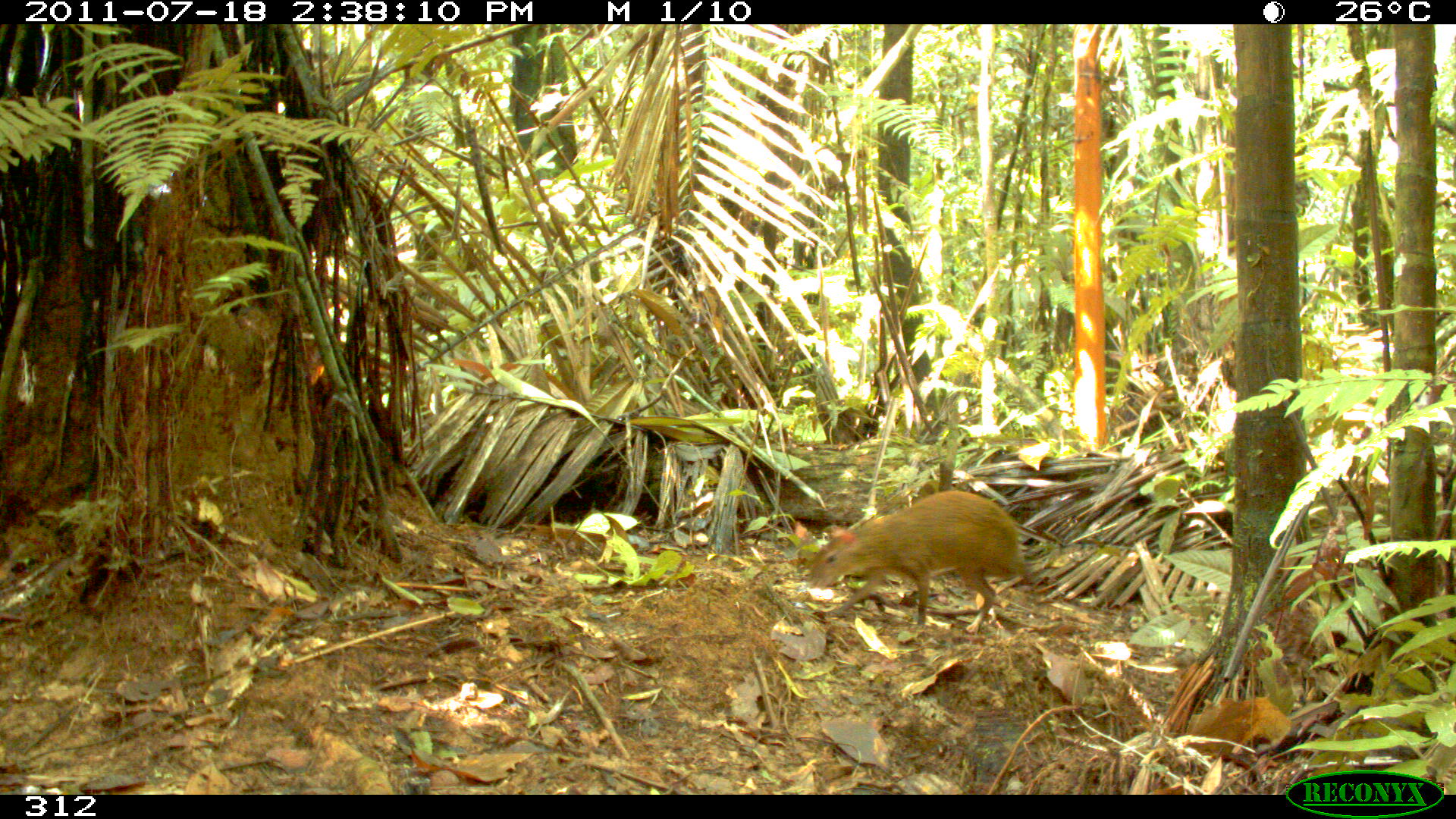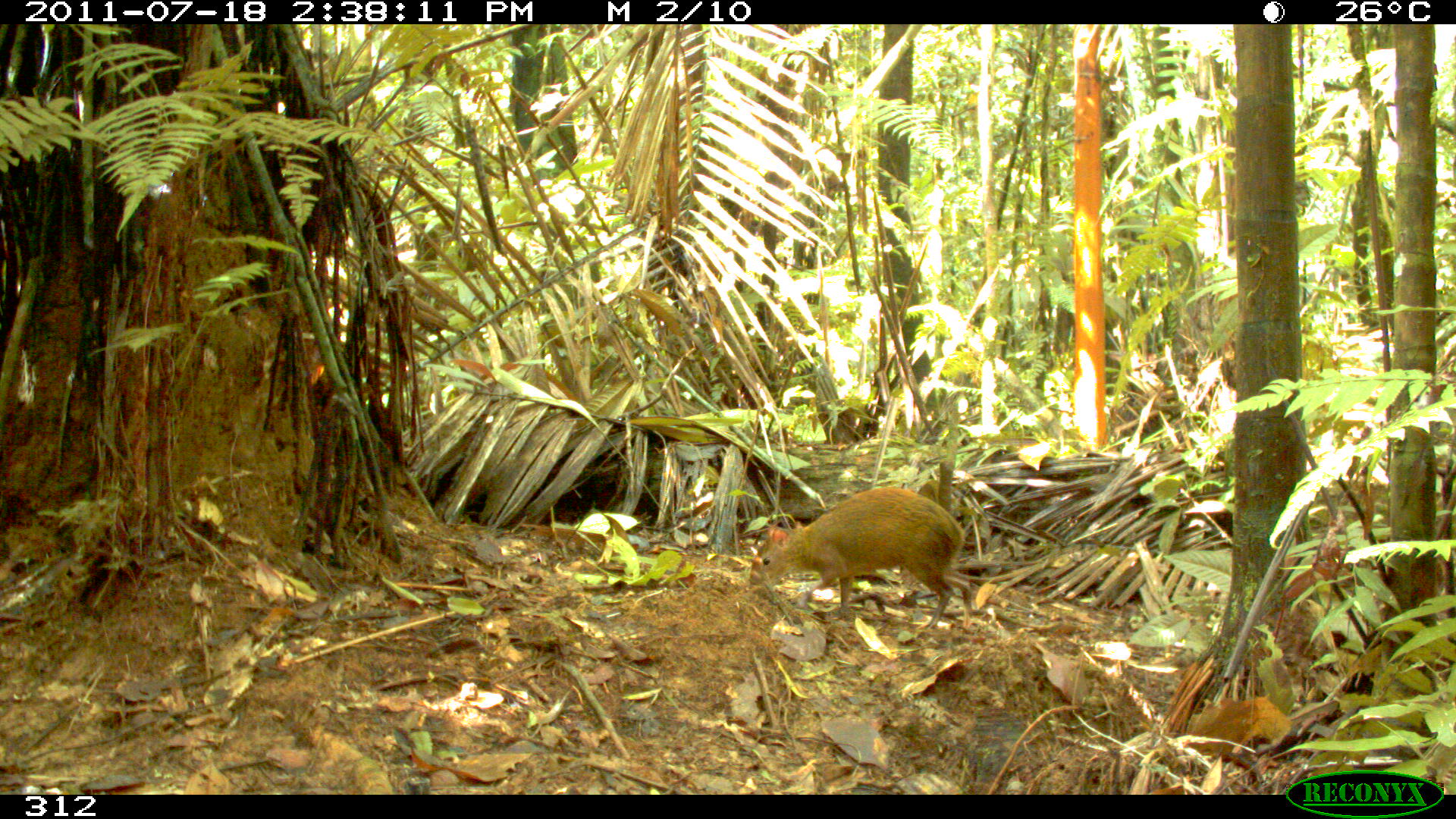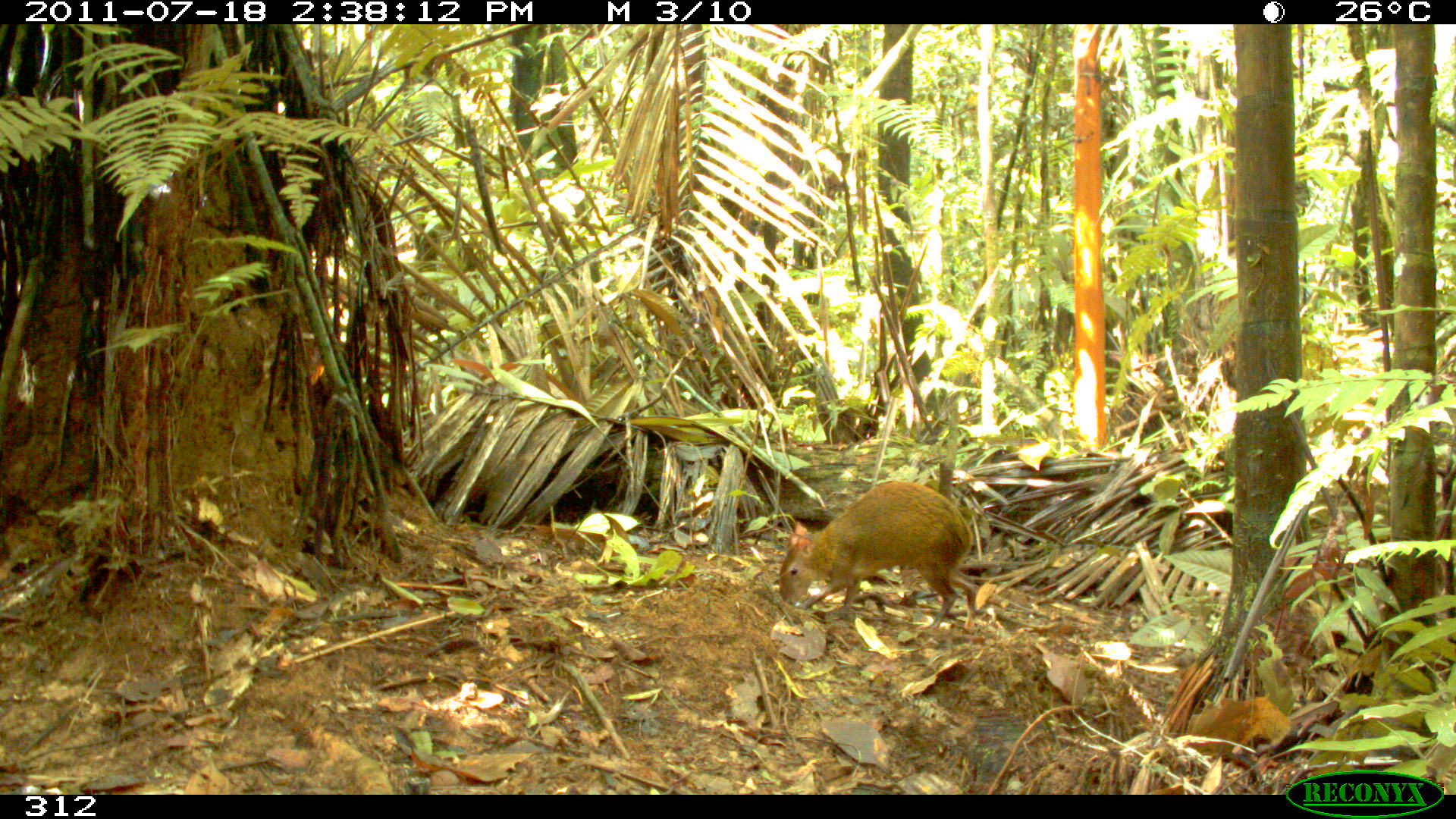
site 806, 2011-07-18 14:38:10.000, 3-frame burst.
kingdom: Animalia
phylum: Chordata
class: Mammalia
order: Rodentia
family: Dasyproctidae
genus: Dasyprocta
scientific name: Dasyprocta punctata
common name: central american agouti